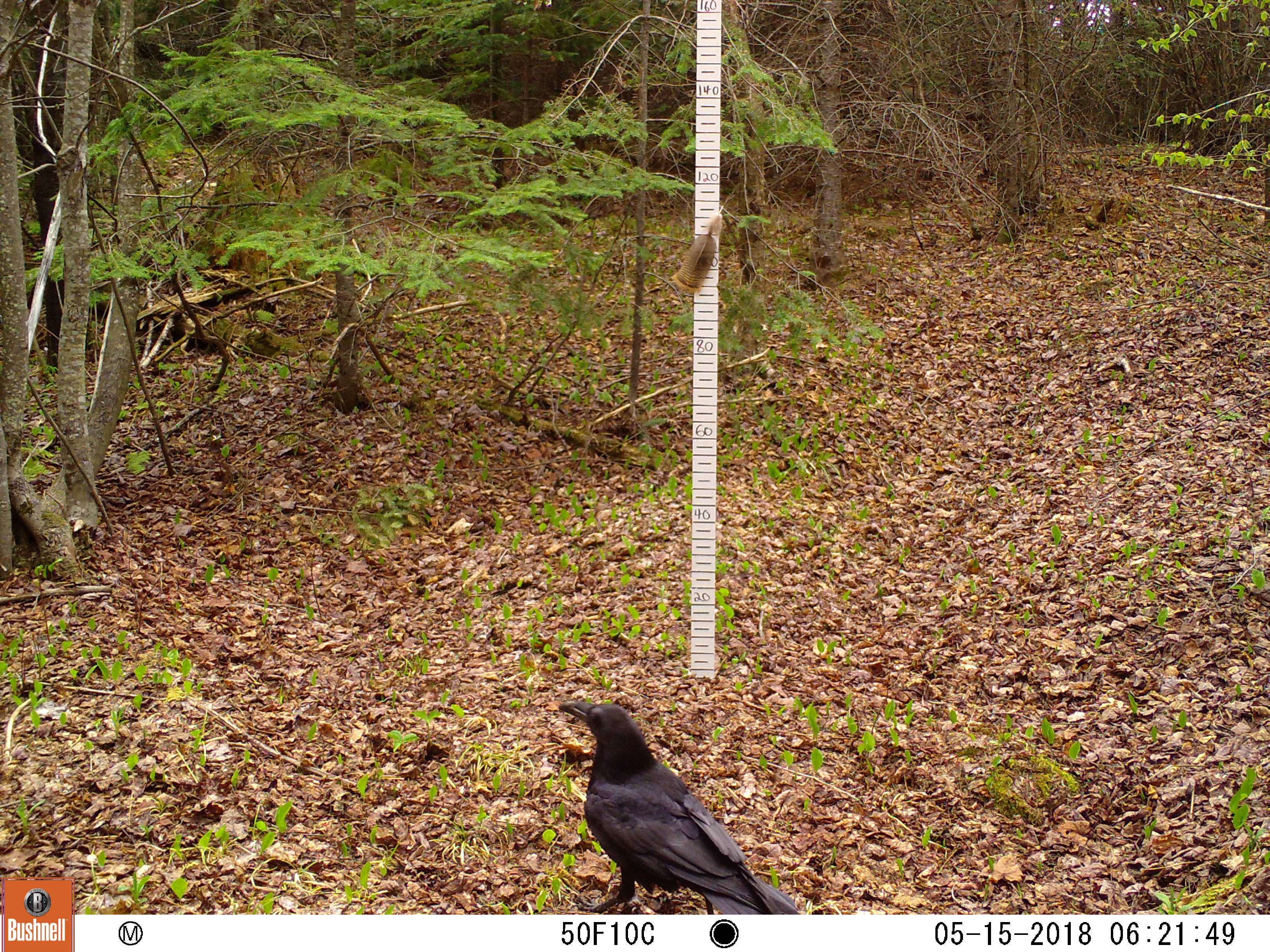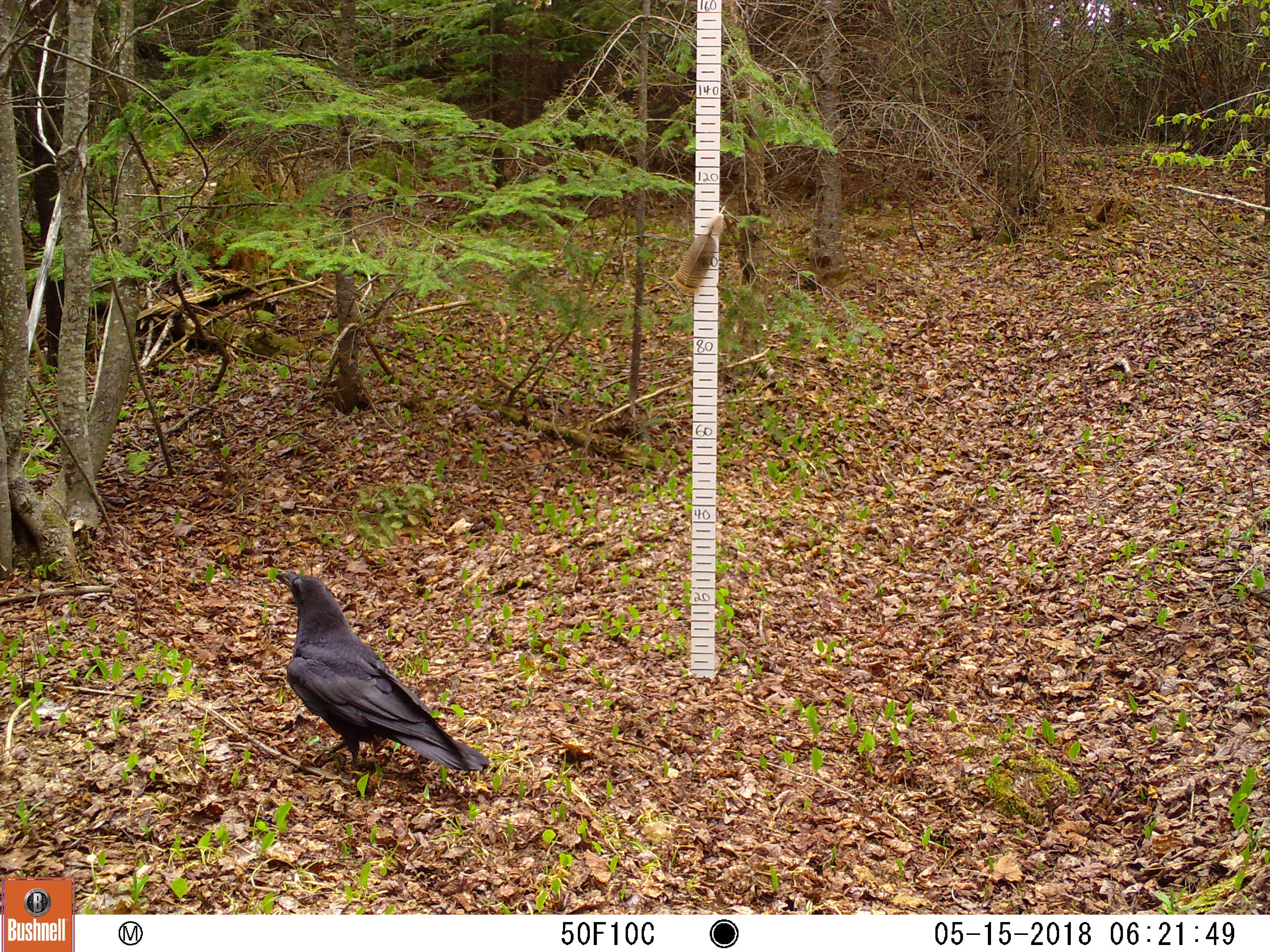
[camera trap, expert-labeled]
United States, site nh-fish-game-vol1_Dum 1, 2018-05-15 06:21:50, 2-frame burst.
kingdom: Animalia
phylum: Chordata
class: Aves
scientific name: Aves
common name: bird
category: bird sp.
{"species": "bird sp. (bird) (Aves)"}